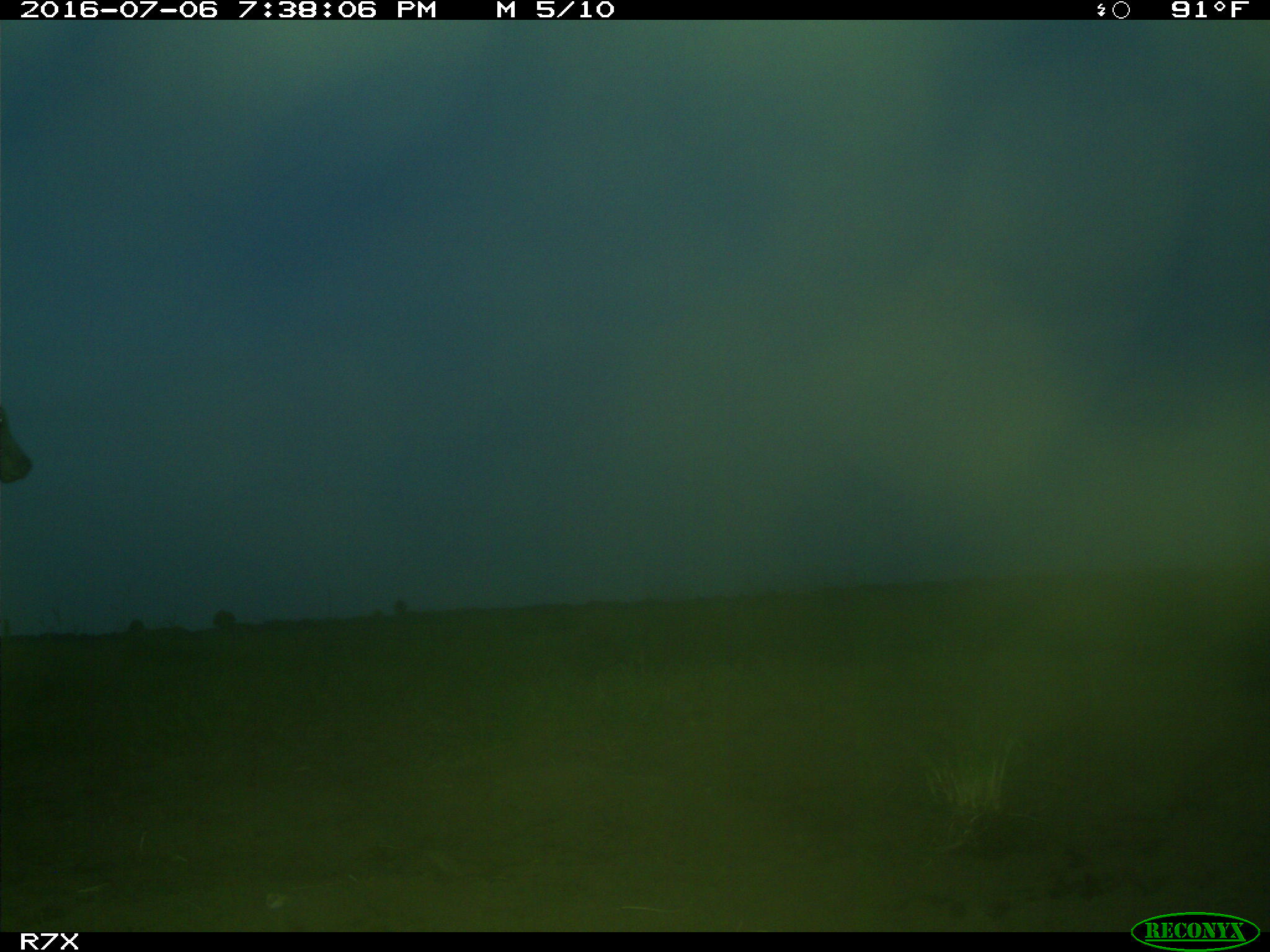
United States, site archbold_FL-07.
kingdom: Animalia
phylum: Chordata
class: Mammalia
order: Artiodactyla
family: Bovidae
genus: Bos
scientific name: Bos taurus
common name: domestic cow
Bos taurus (domestic cow).